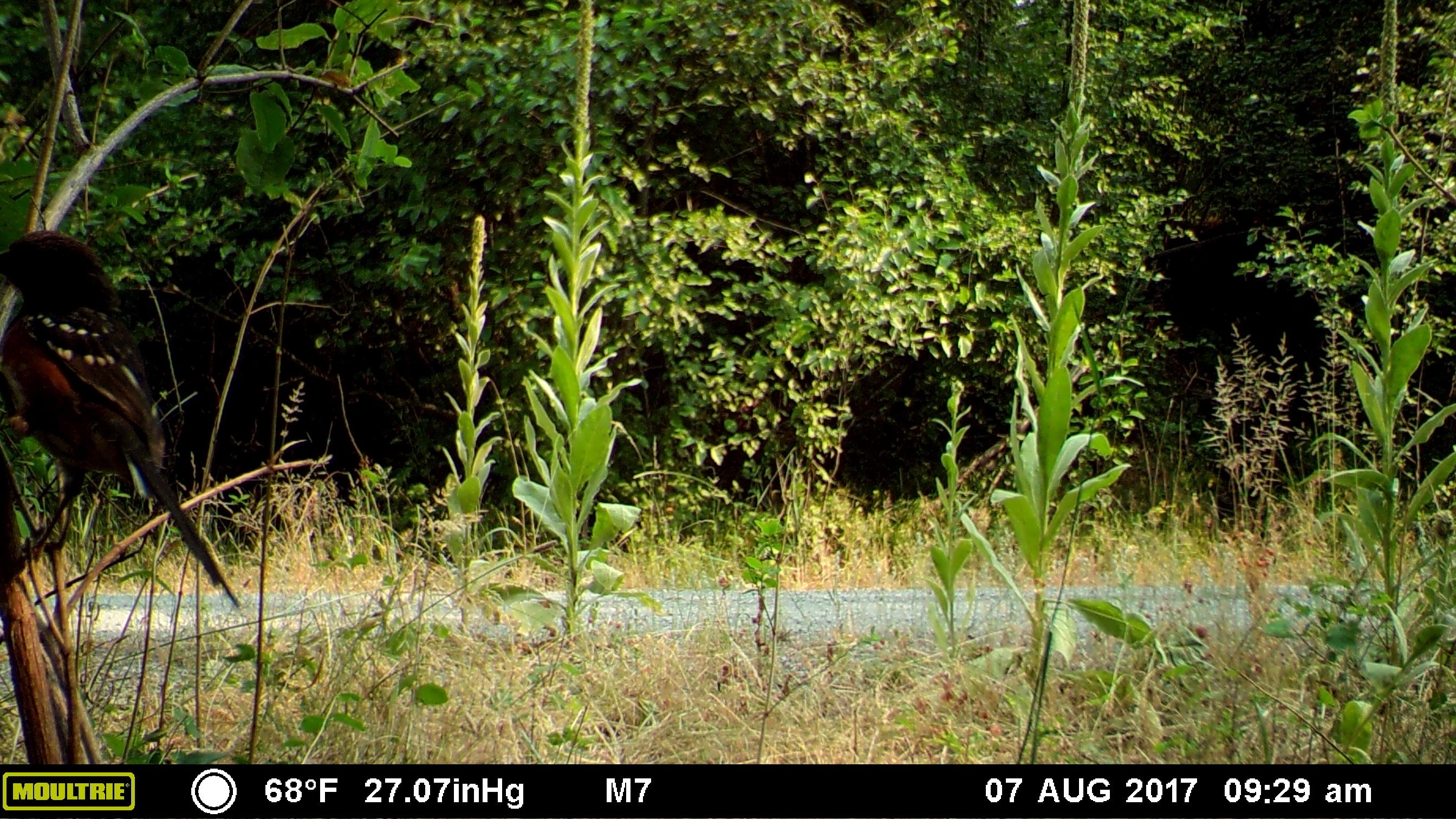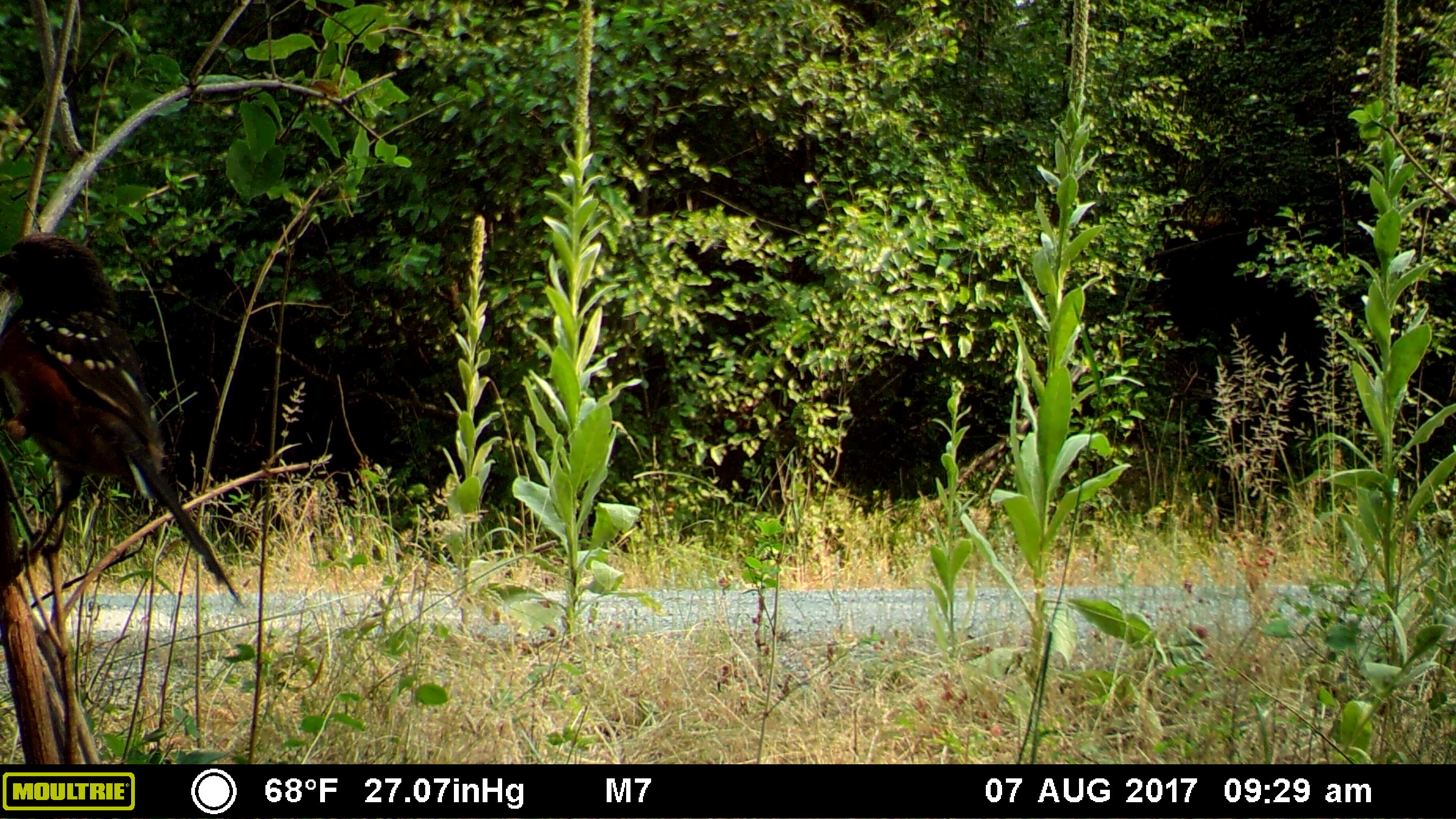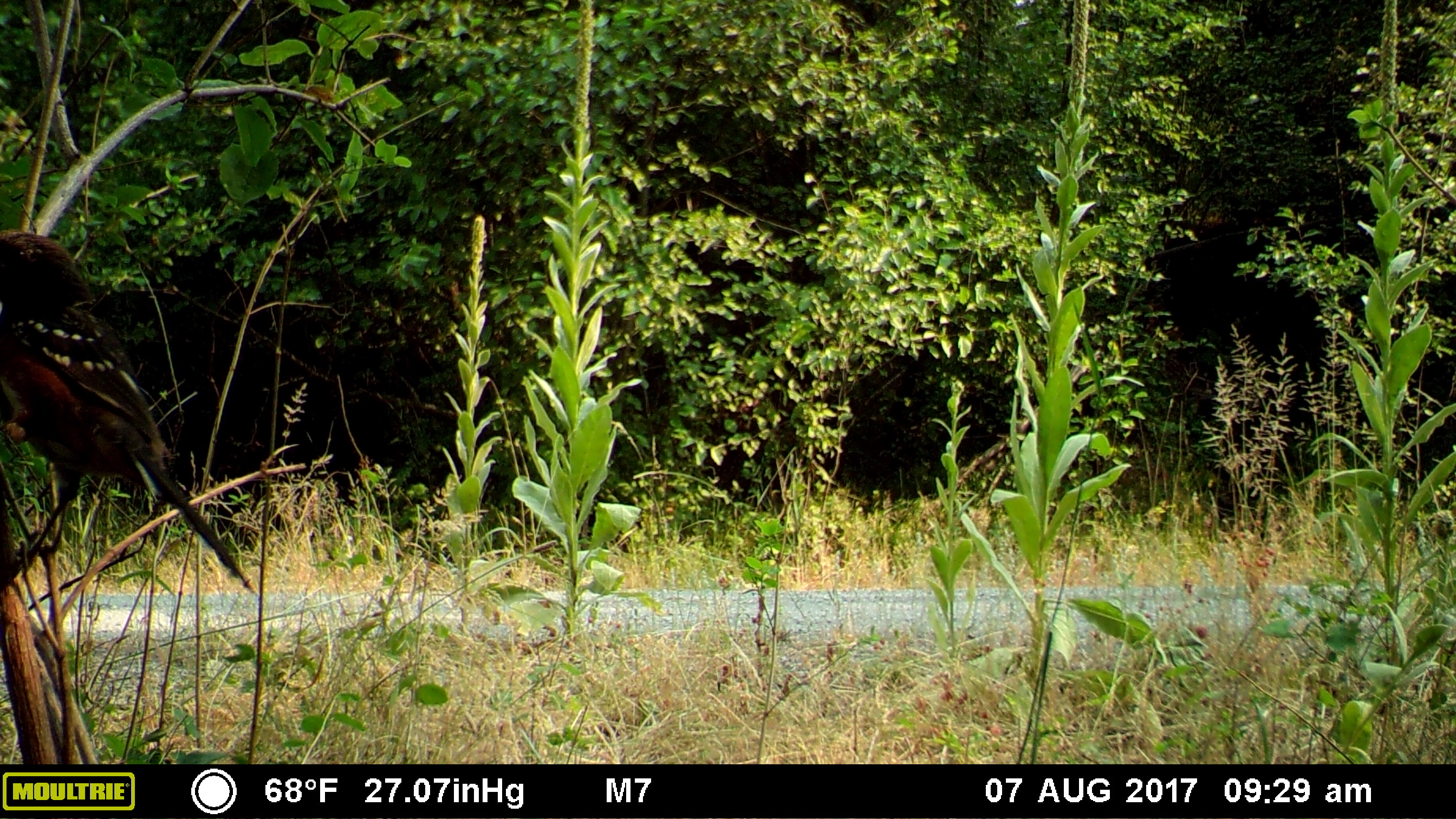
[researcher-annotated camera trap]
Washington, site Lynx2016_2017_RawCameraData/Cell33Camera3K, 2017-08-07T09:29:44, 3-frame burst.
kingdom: Animalia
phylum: Chordata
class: Aves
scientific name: Aves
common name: birds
Aves (birds). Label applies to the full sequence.